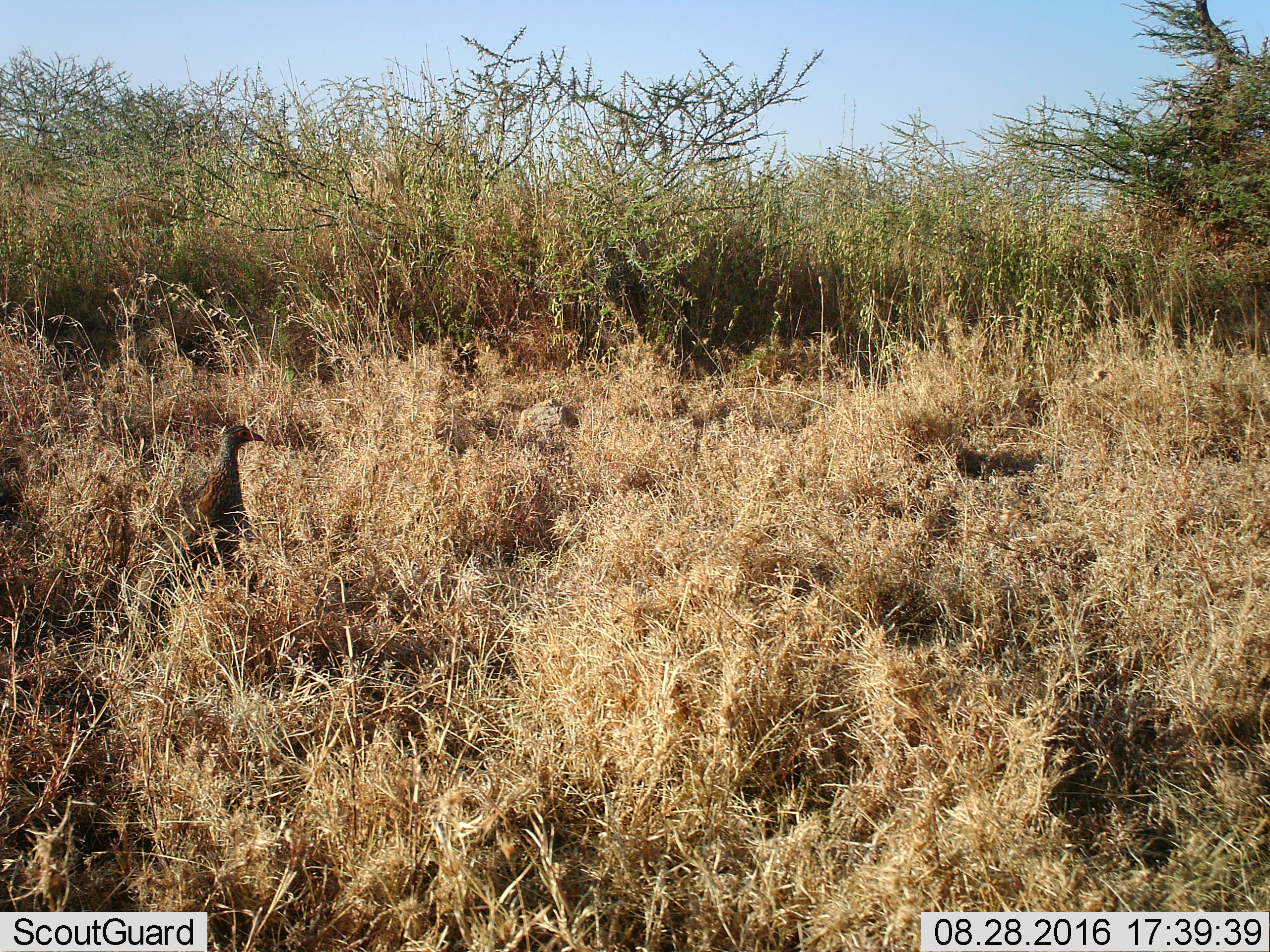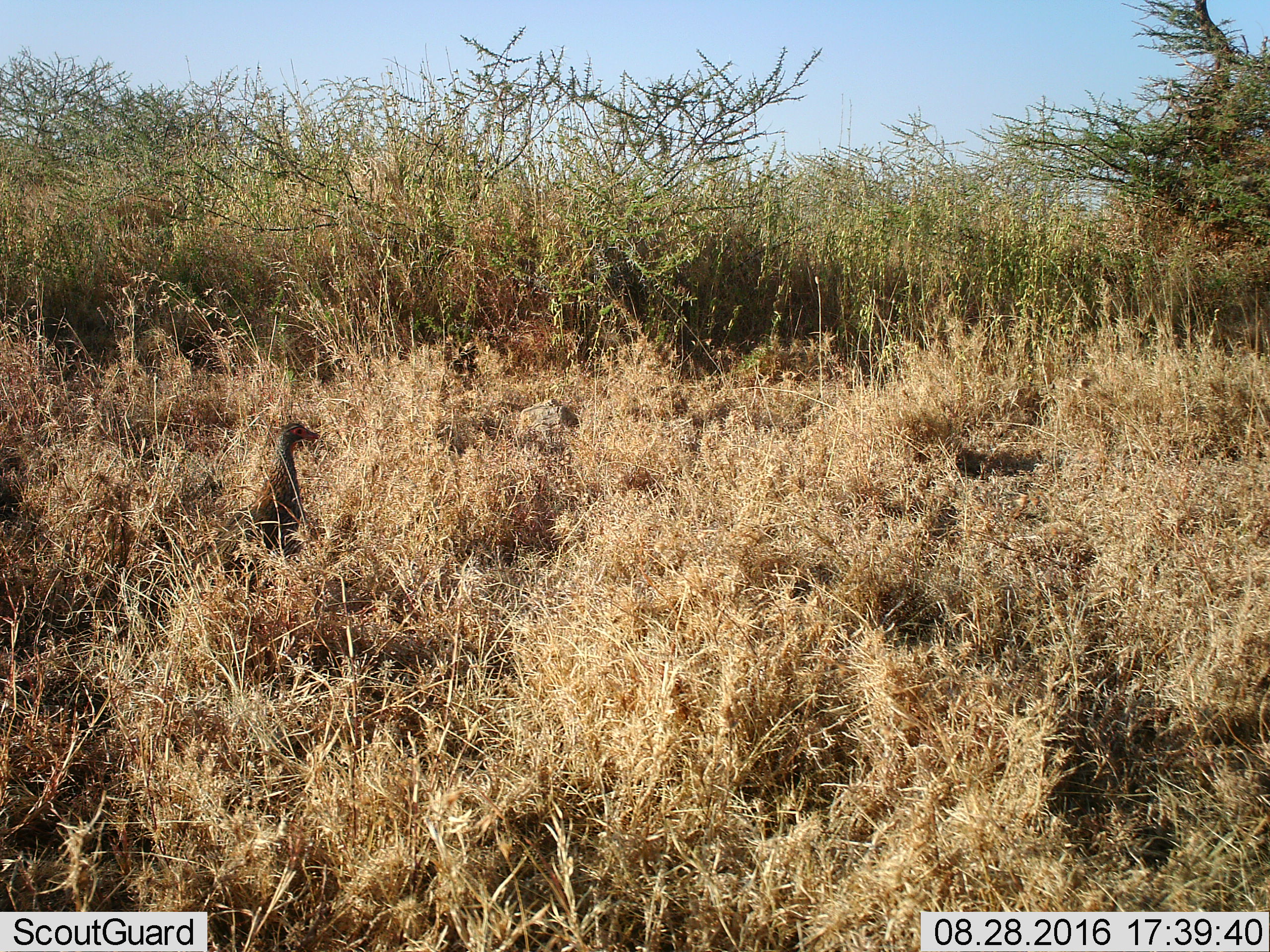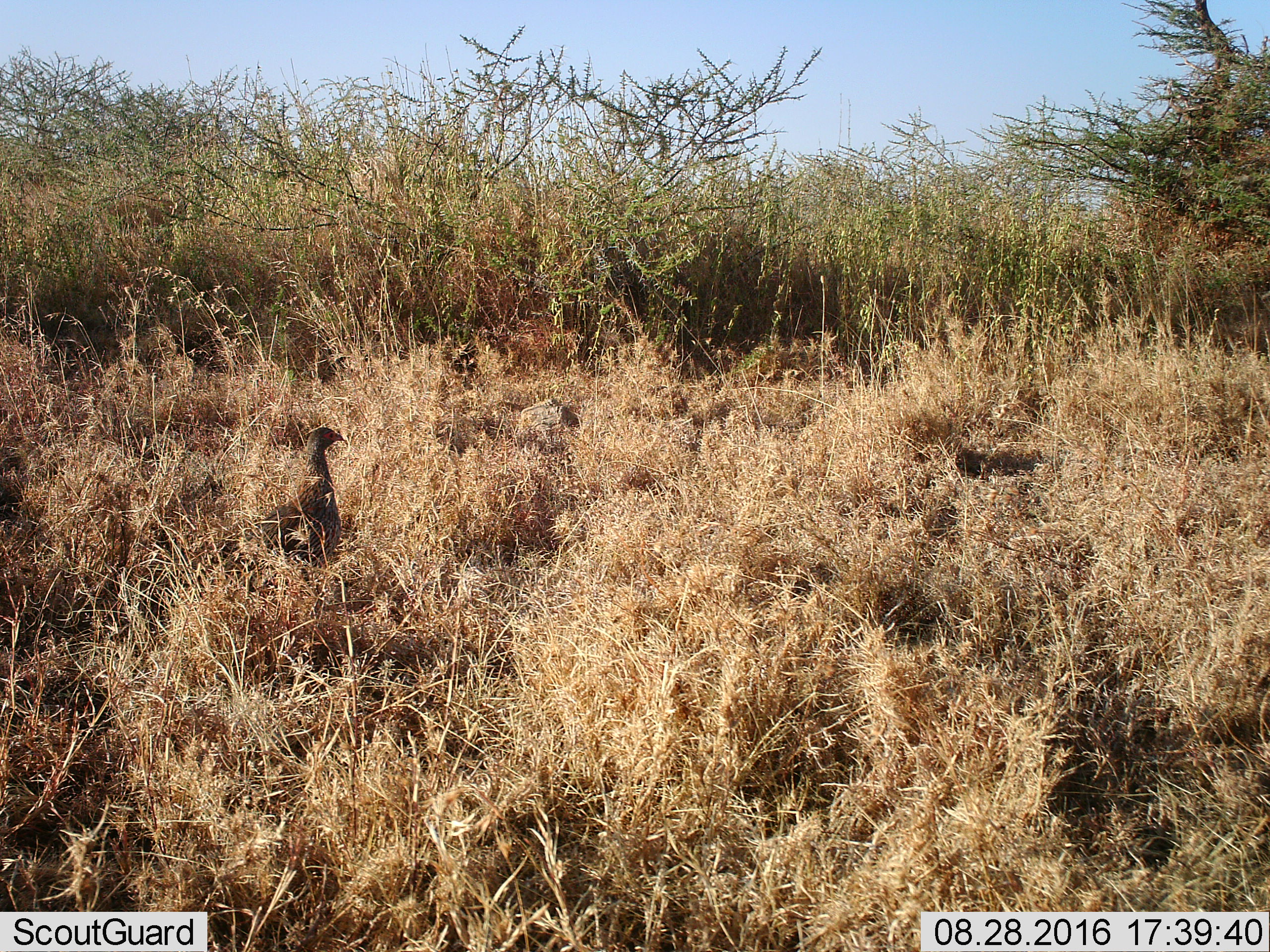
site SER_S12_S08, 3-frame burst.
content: unidentified animal